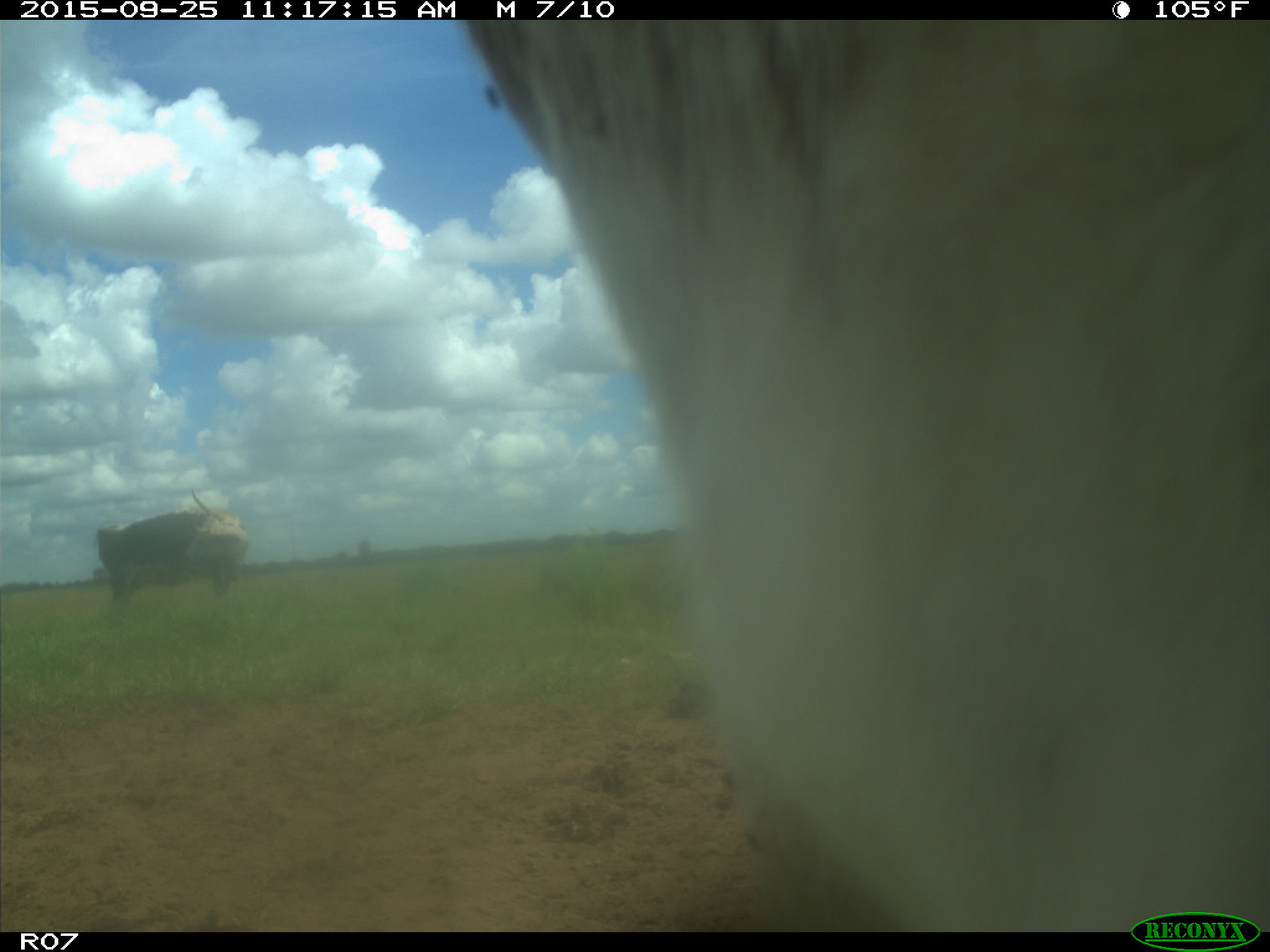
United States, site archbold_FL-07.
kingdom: Animalia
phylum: Chordata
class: Mammalia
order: Artiodactyla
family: Bovidae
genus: Bos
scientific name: Bos taurus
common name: domestic cow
Bos taurus (domestic cow).